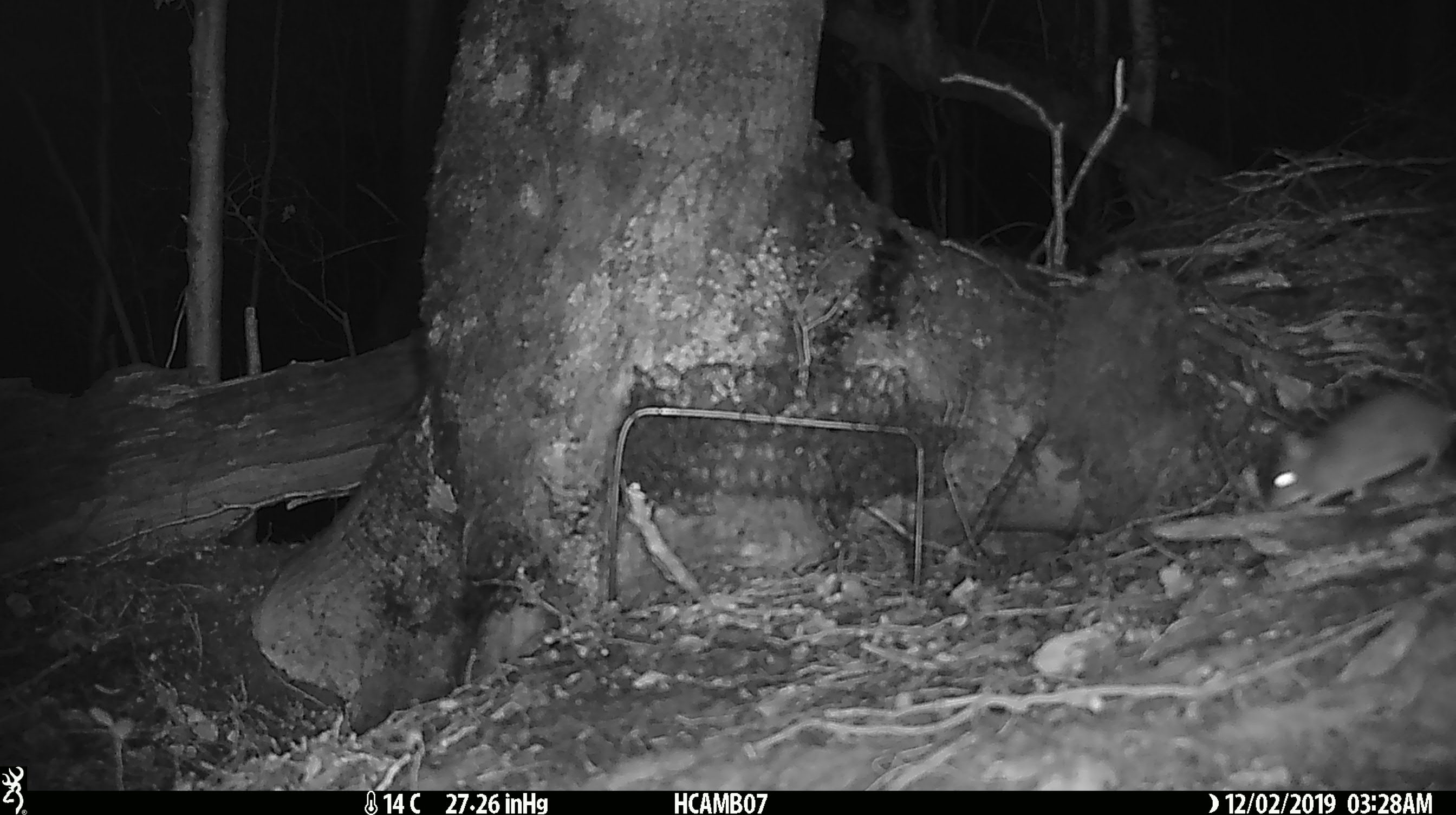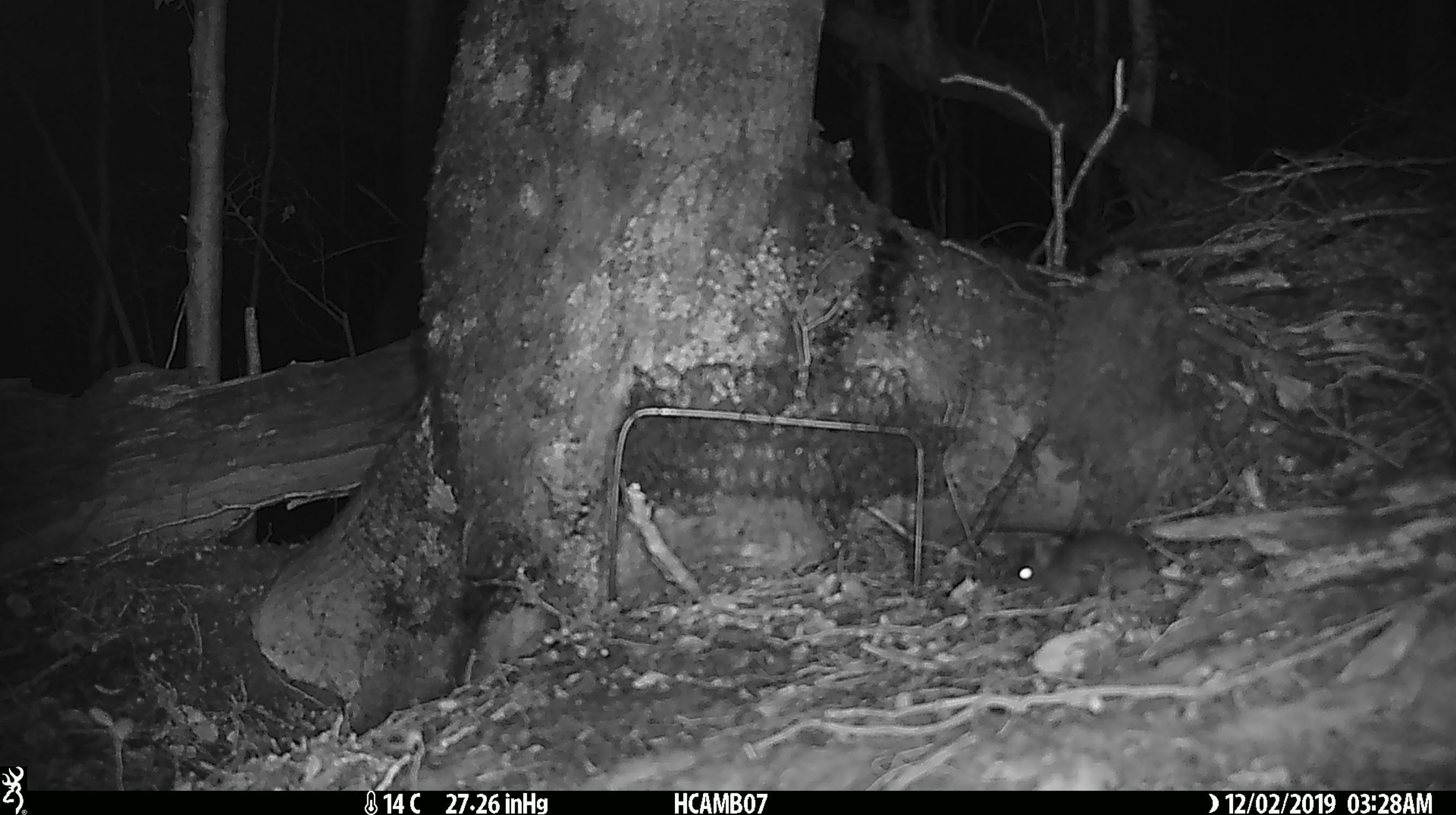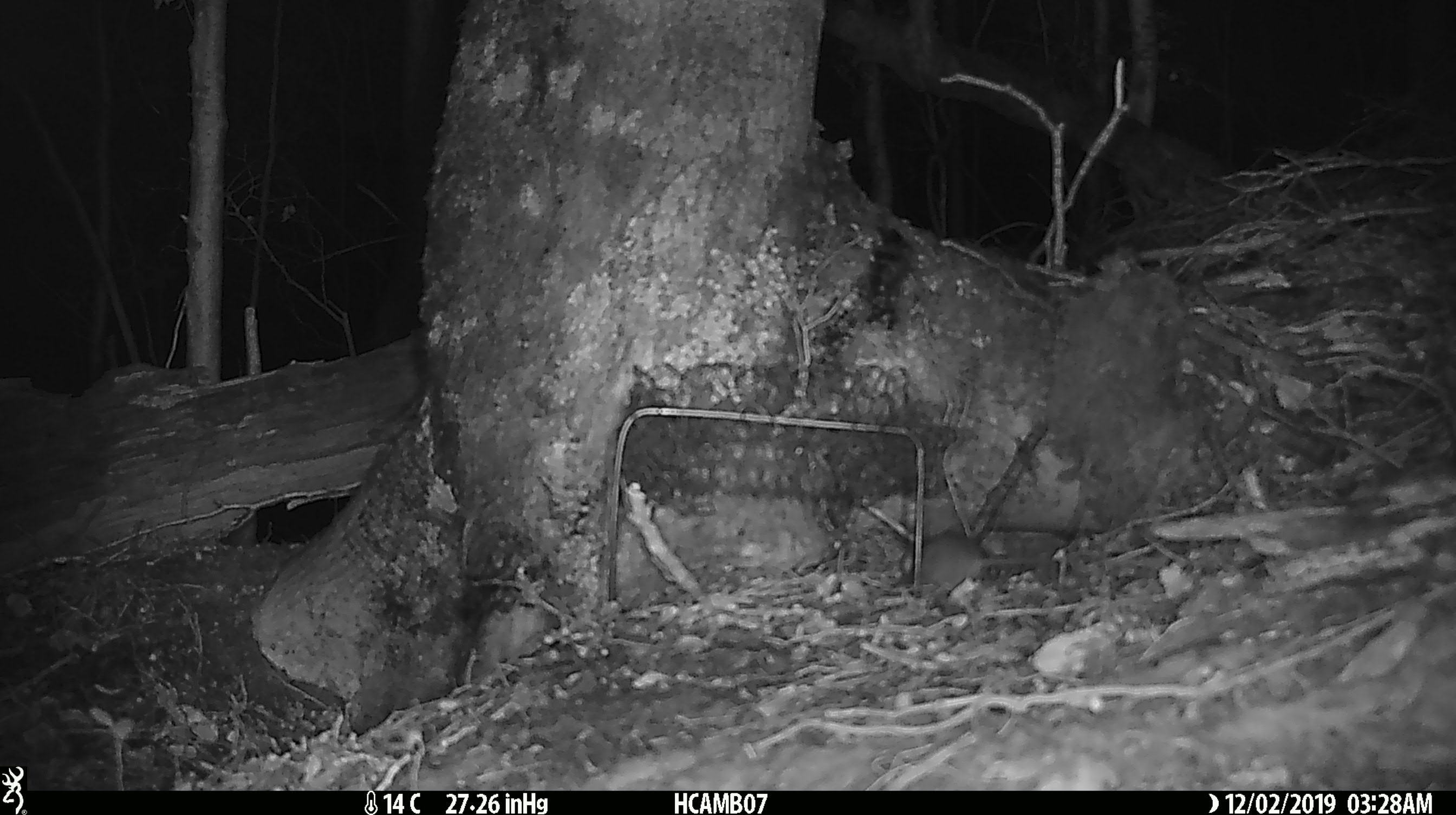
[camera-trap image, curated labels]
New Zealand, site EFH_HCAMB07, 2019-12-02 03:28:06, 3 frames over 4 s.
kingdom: Animalia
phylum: Chordata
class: Mammalia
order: Rodentia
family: Muridae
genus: Mus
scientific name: Mus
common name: mouse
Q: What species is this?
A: Mouse (Mus).